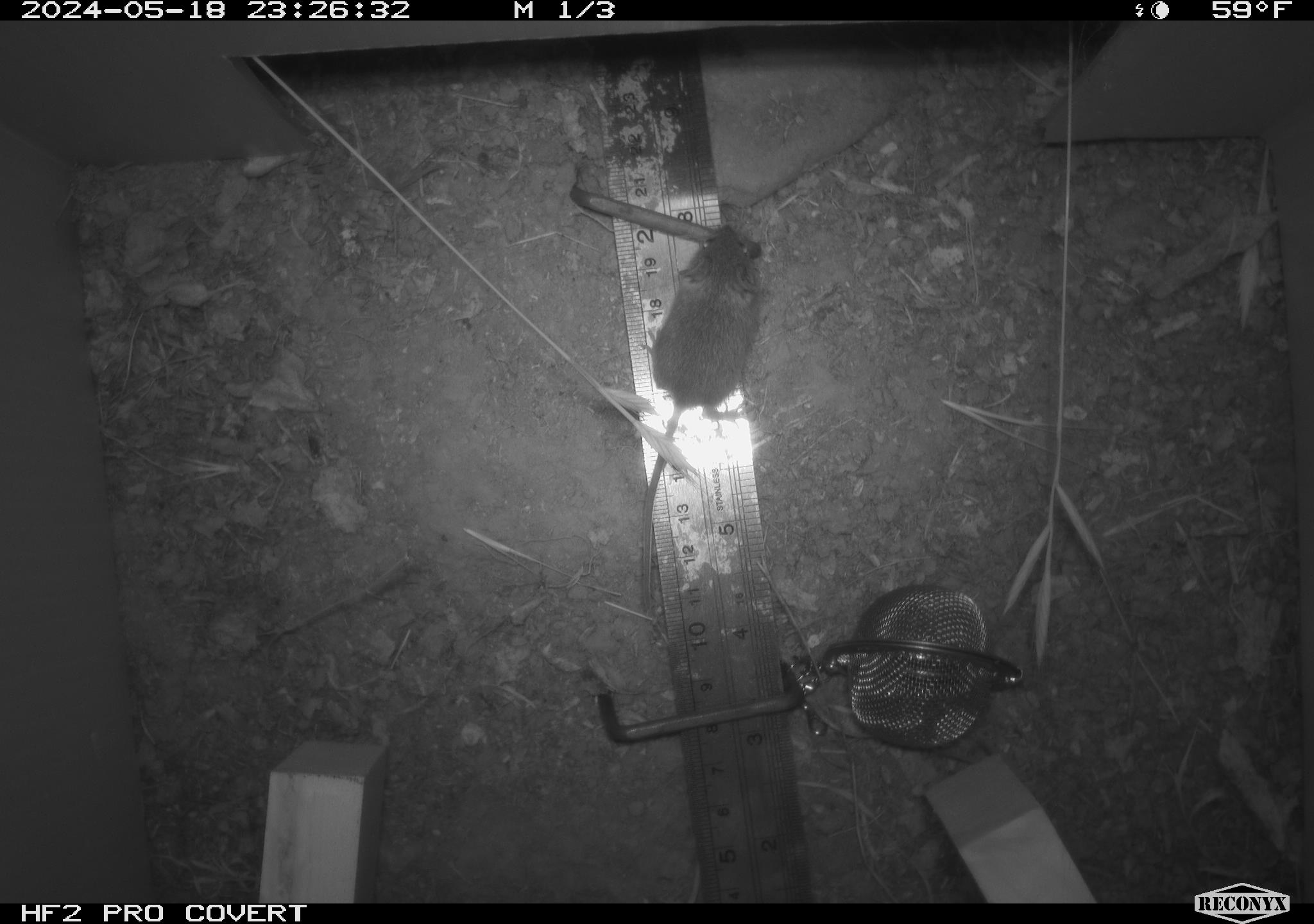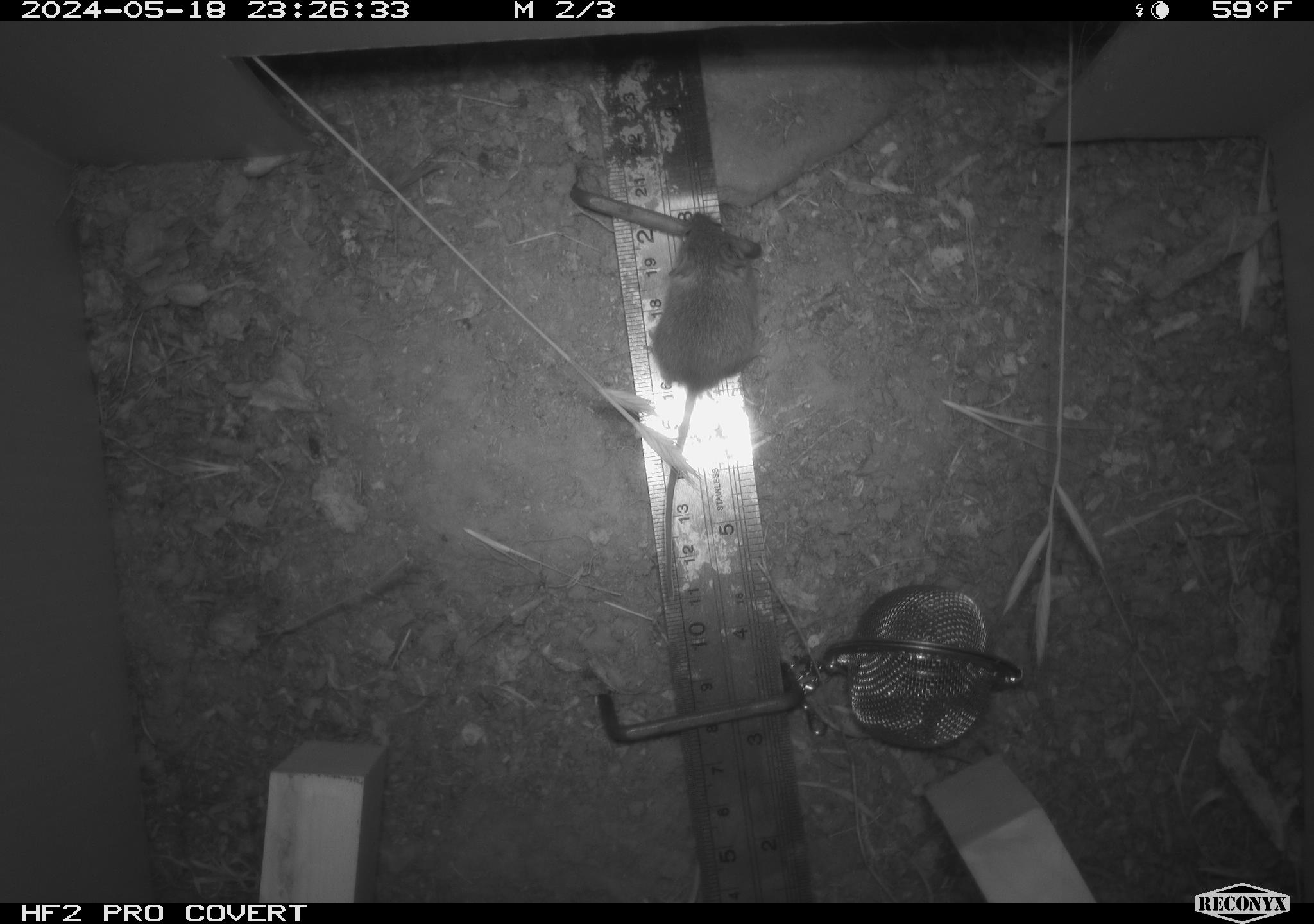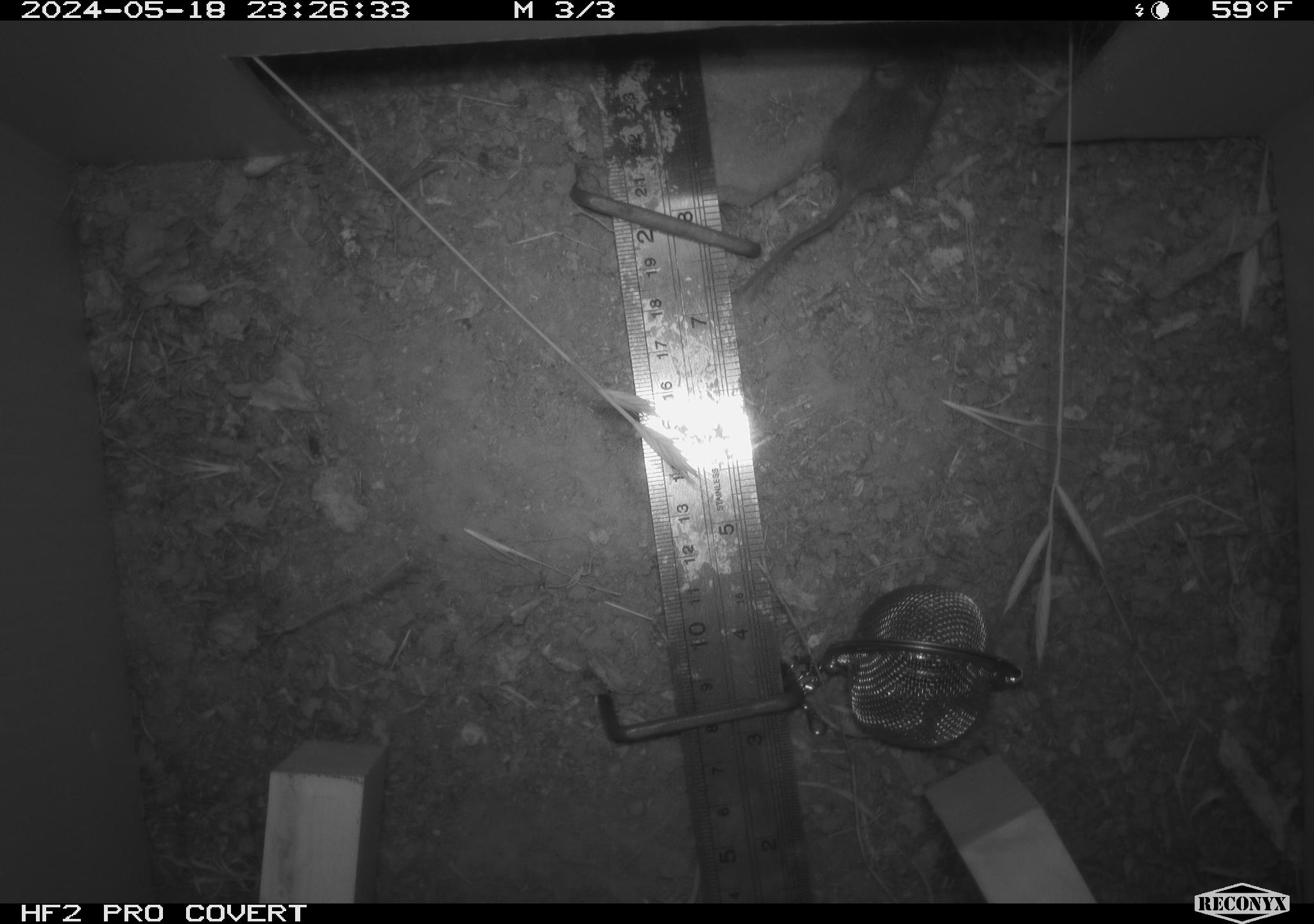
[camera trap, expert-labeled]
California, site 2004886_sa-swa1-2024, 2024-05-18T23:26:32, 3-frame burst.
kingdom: Animalia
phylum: Chordata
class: Mammalia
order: Rodentia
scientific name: Rodentia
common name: mouse species